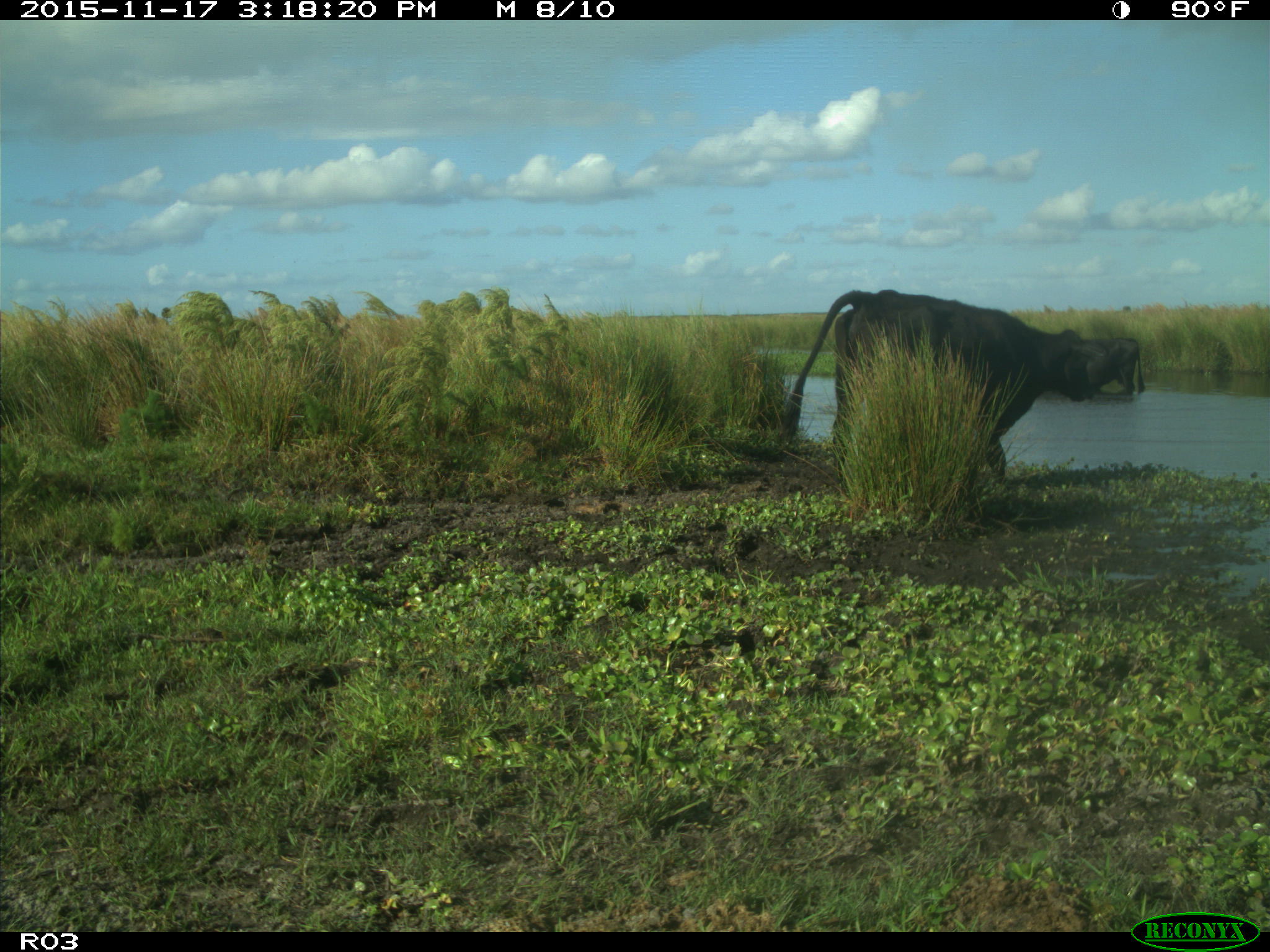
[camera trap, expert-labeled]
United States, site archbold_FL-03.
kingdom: Animalia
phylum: Chordata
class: Mammalia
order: Artiodactyla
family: Bovidae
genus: Bos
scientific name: Bos taurus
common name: domestic cow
Bos taurus (domestic cow).